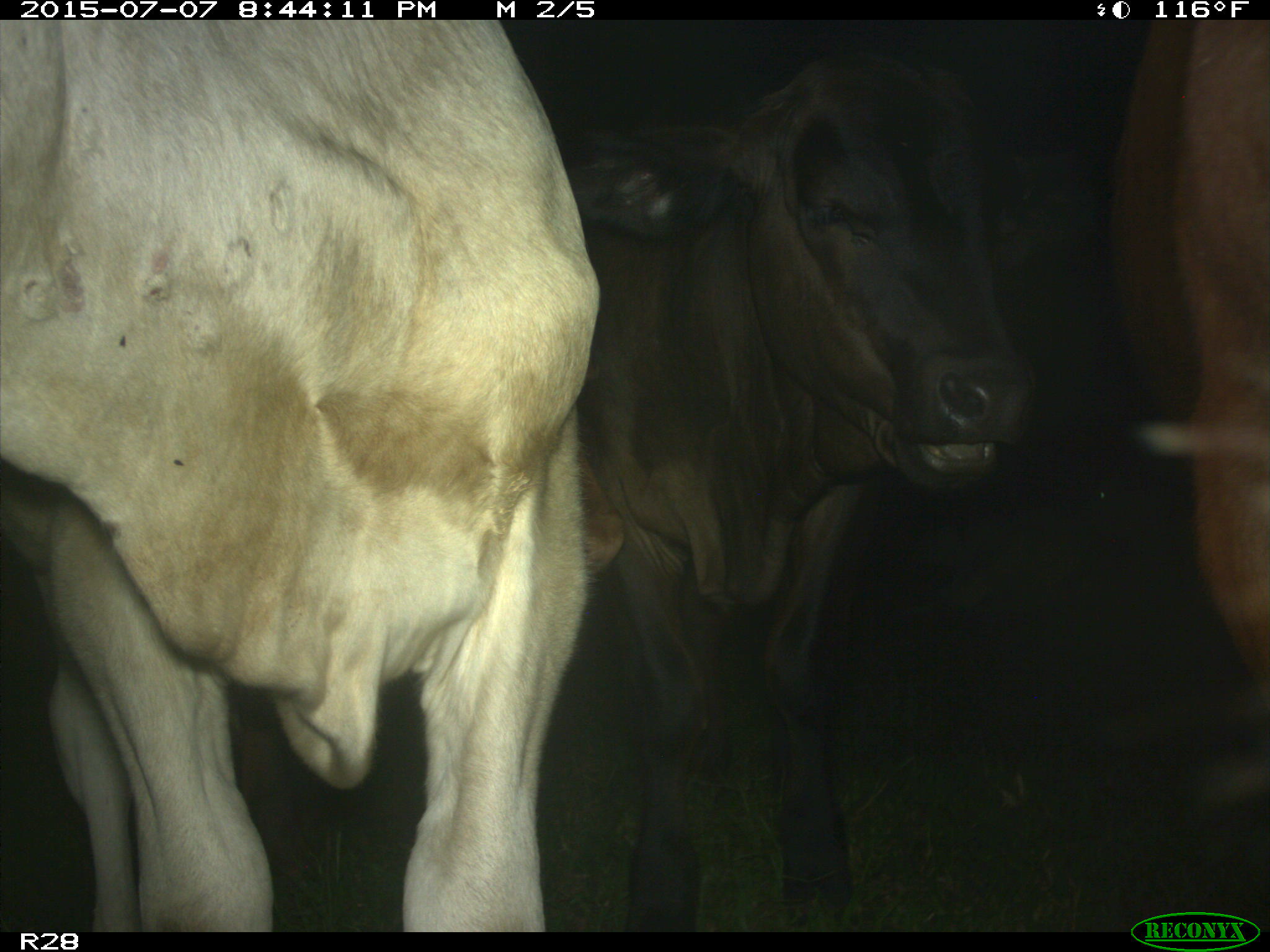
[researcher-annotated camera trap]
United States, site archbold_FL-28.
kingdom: Animalia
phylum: Chordata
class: Mammalia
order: Artiodactyla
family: Bovidae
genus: Bos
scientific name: Bos taurus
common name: domestic cow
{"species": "Bos taurus (domestic cow)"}